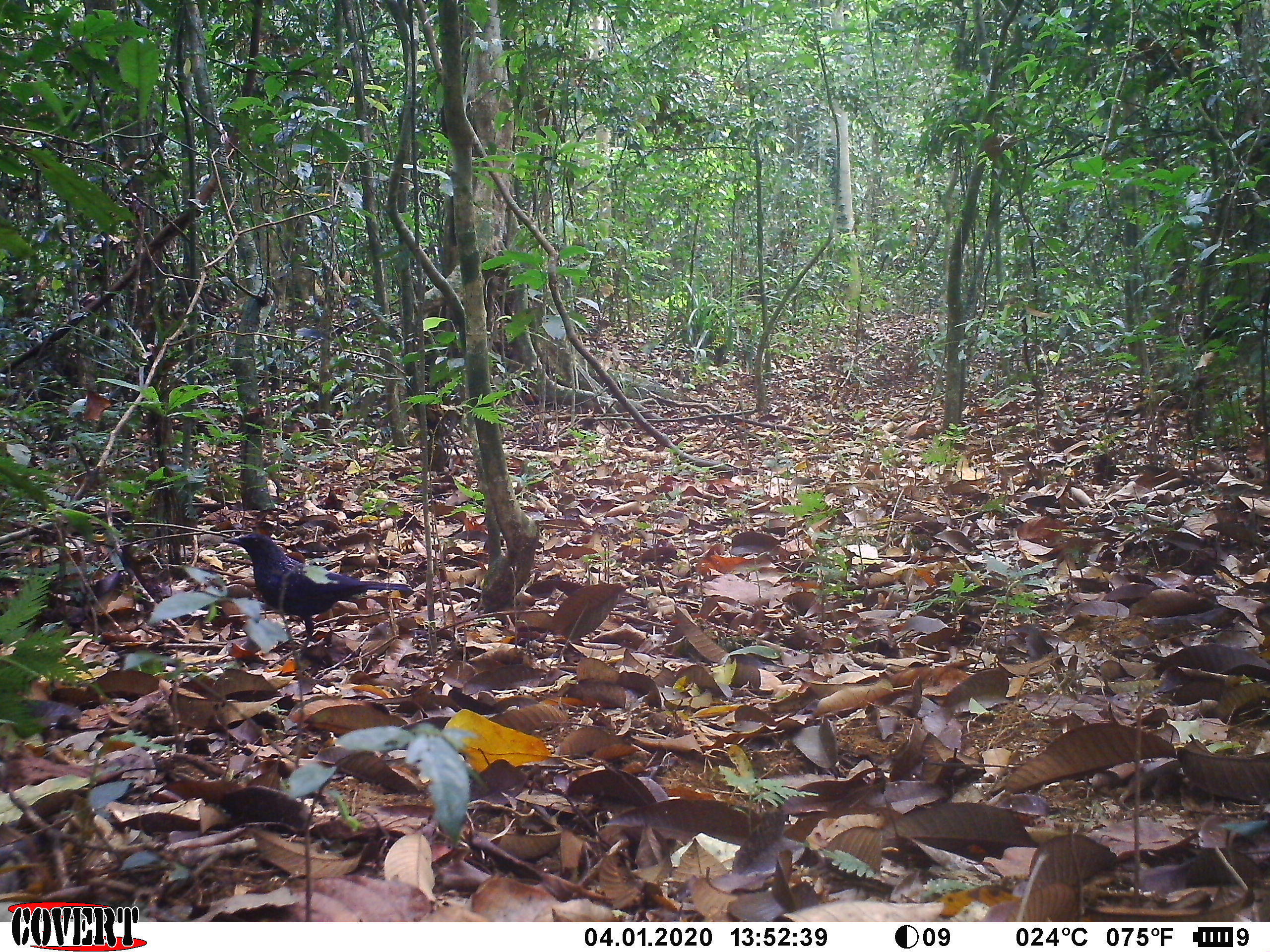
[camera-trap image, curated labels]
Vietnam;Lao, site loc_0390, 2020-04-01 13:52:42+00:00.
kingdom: Animalia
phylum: Chordata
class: Aves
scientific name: Aves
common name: bird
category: unidentified bird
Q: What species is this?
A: Unidentified bird (bird) (Aves).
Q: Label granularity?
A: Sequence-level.